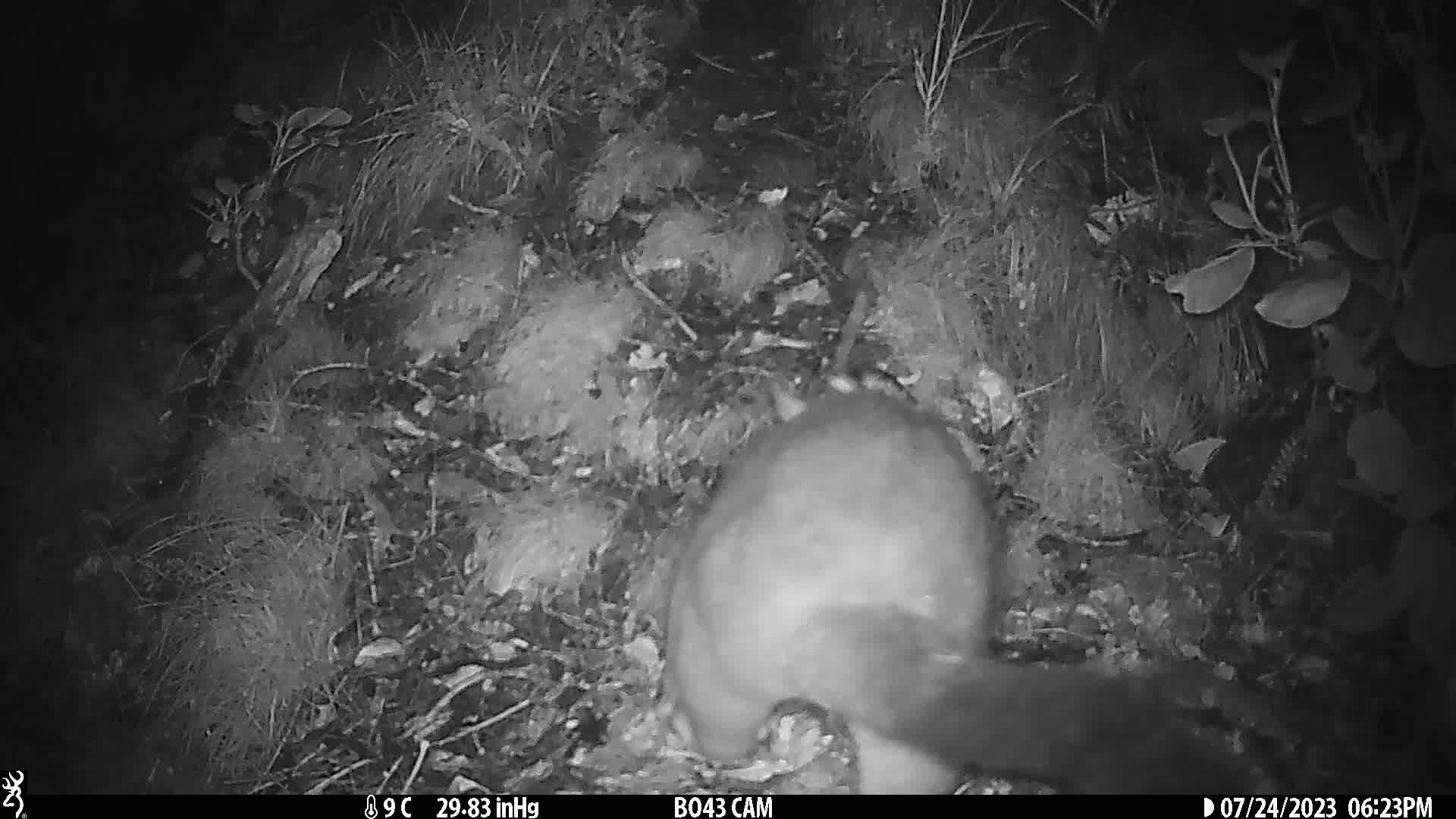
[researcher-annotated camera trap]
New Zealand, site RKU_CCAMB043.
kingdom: Animalia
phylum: Chordata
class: Mammalia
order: Diprotodontia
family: Phalangeridae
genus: Trichosurus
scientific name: Trichosurus vulpecula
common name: common brushtail possum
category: possum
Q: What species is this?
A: Possum (common brushtail possum) (Trichosurus vulpecula).